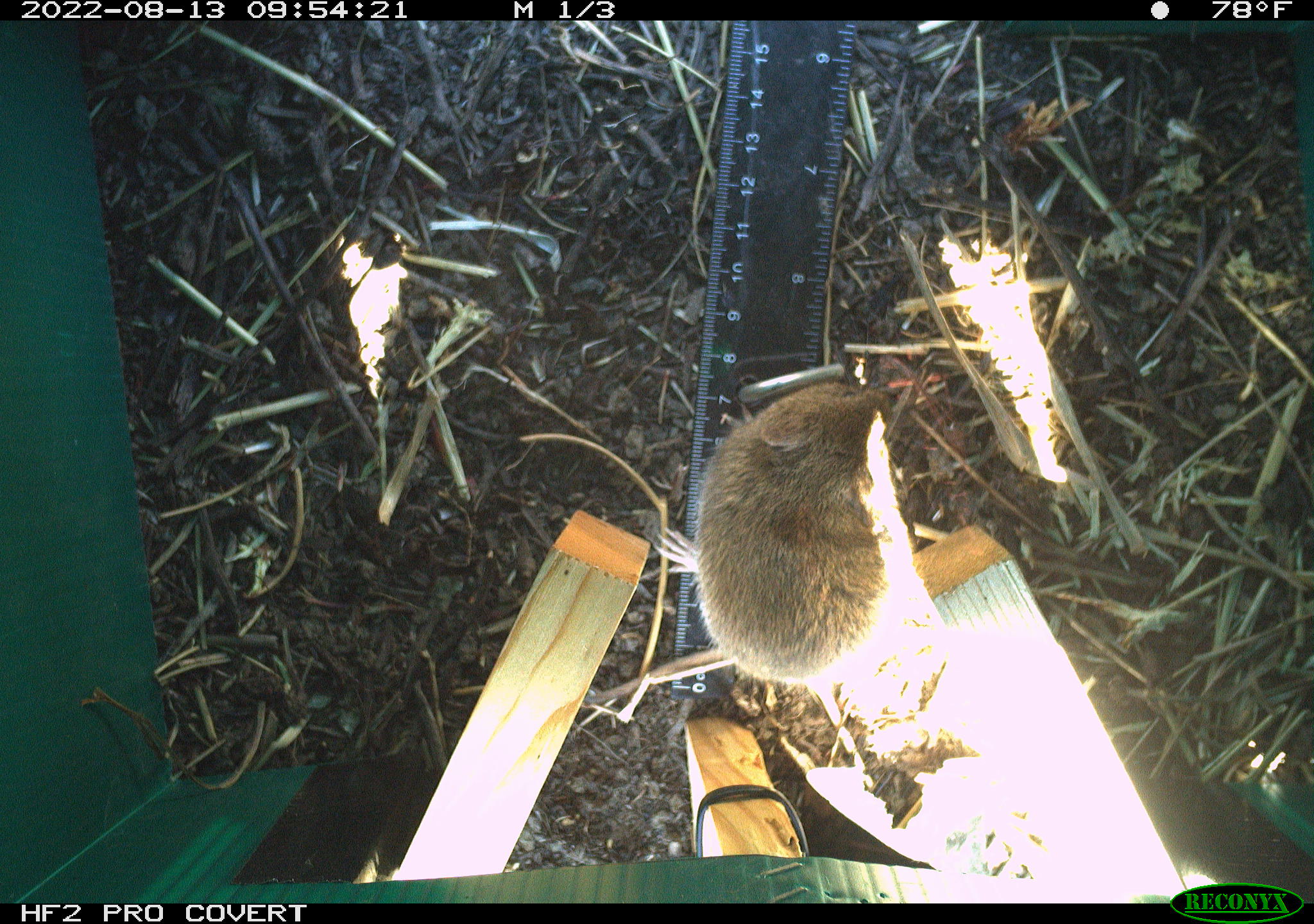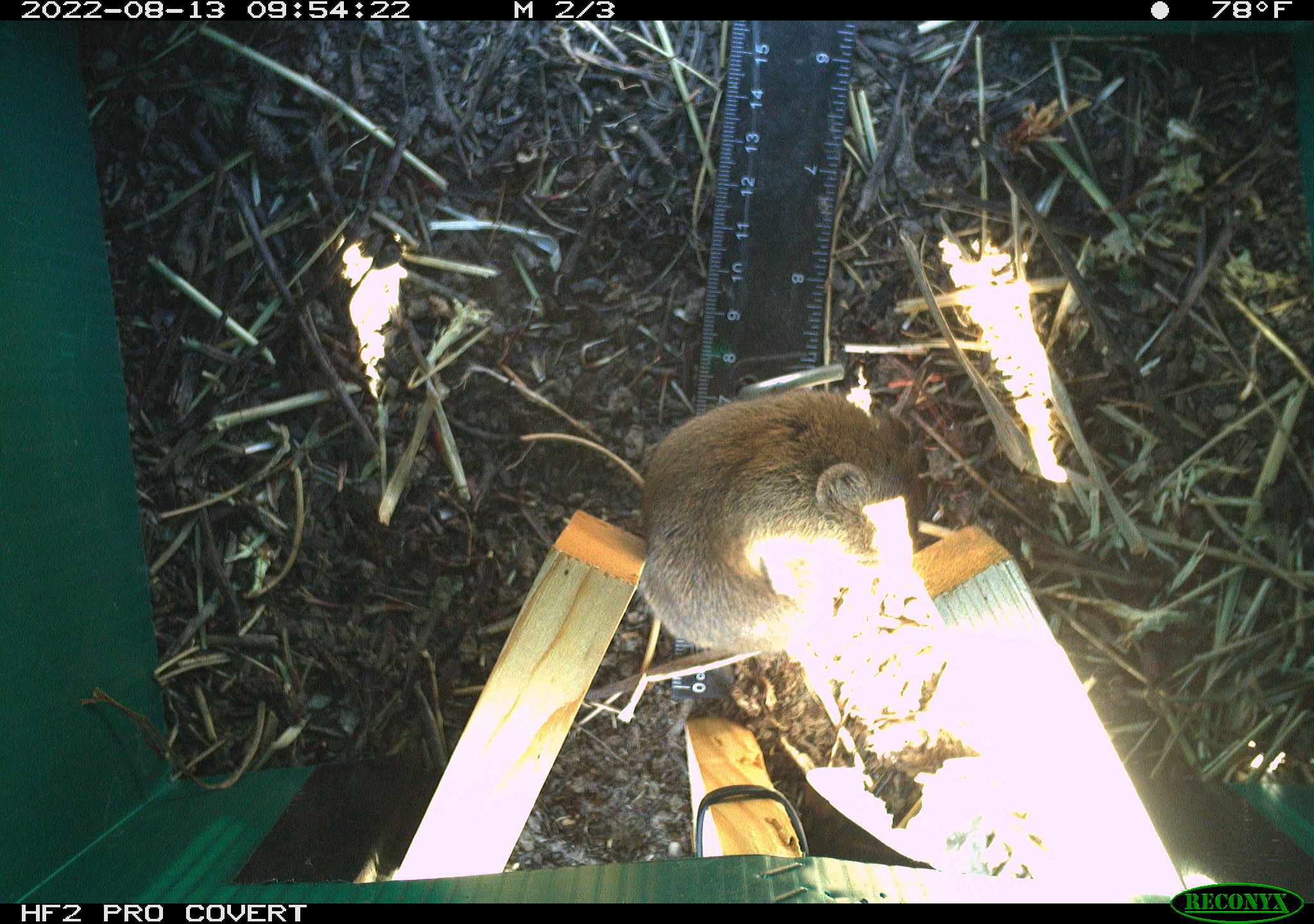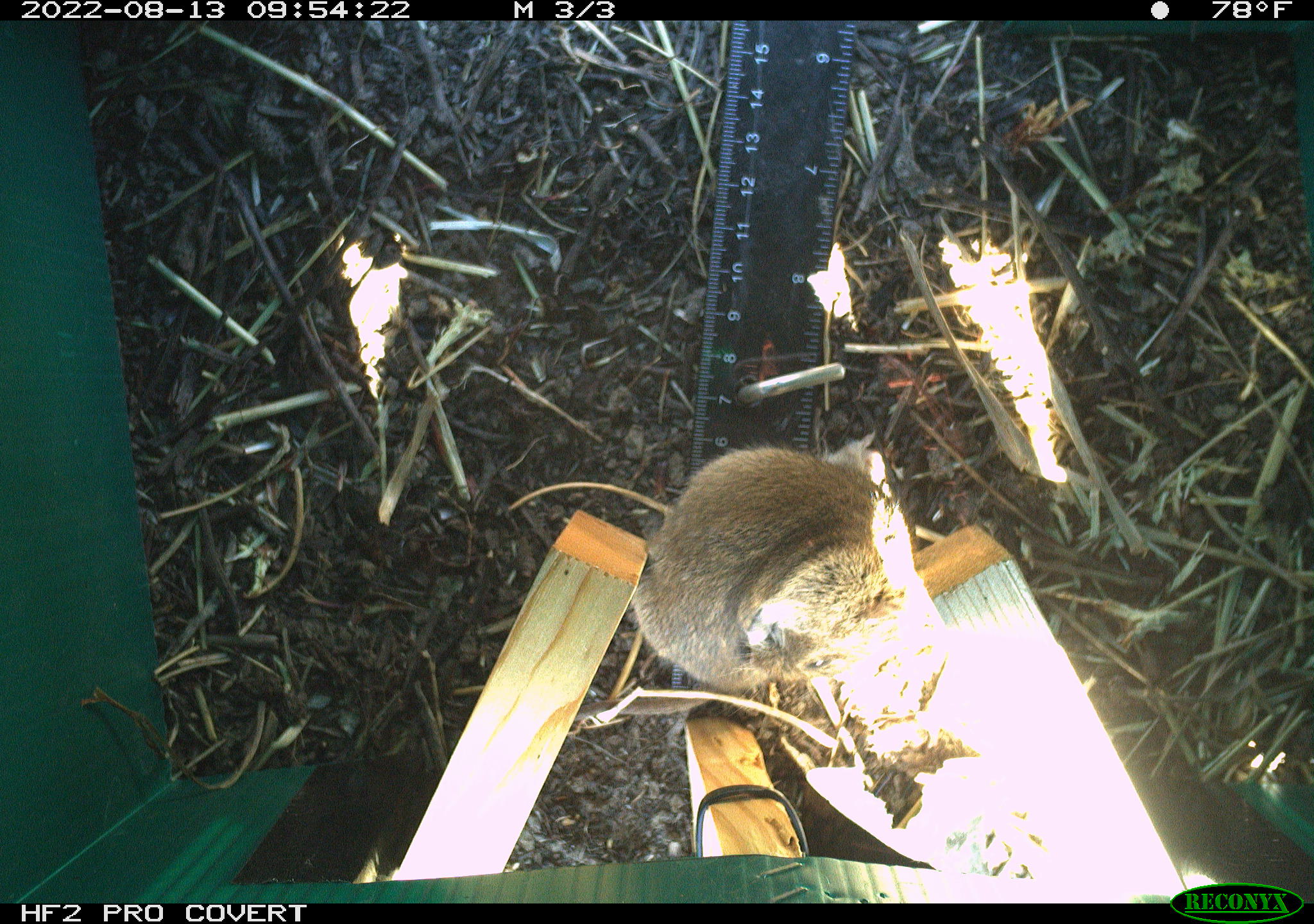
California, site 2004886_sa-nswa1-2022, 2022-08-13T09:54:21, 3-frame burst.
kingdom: Animalia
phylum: Chordata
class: Mammalia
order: Rodentia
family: Cricetidae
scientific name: Cricetidae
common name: hamsters, voles, lemmings, and allies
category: cricetidae family